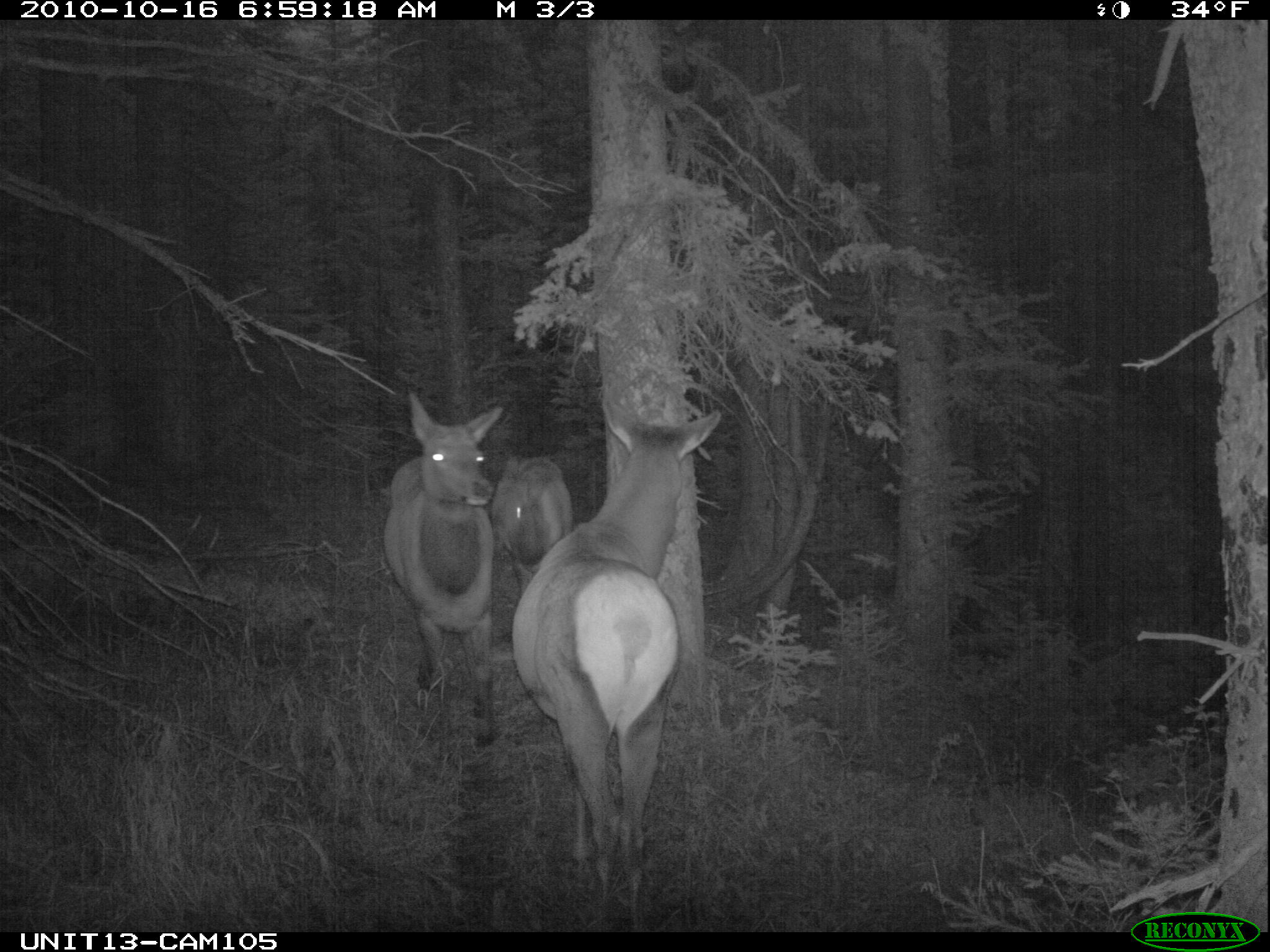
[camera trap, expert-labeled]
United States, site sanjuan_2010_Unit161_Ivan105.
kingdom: Animalia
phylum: Chordata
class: Mammalia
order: Artiodactyla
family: Cervidae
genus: Cervus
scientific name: Cervus elaphus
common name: red deer